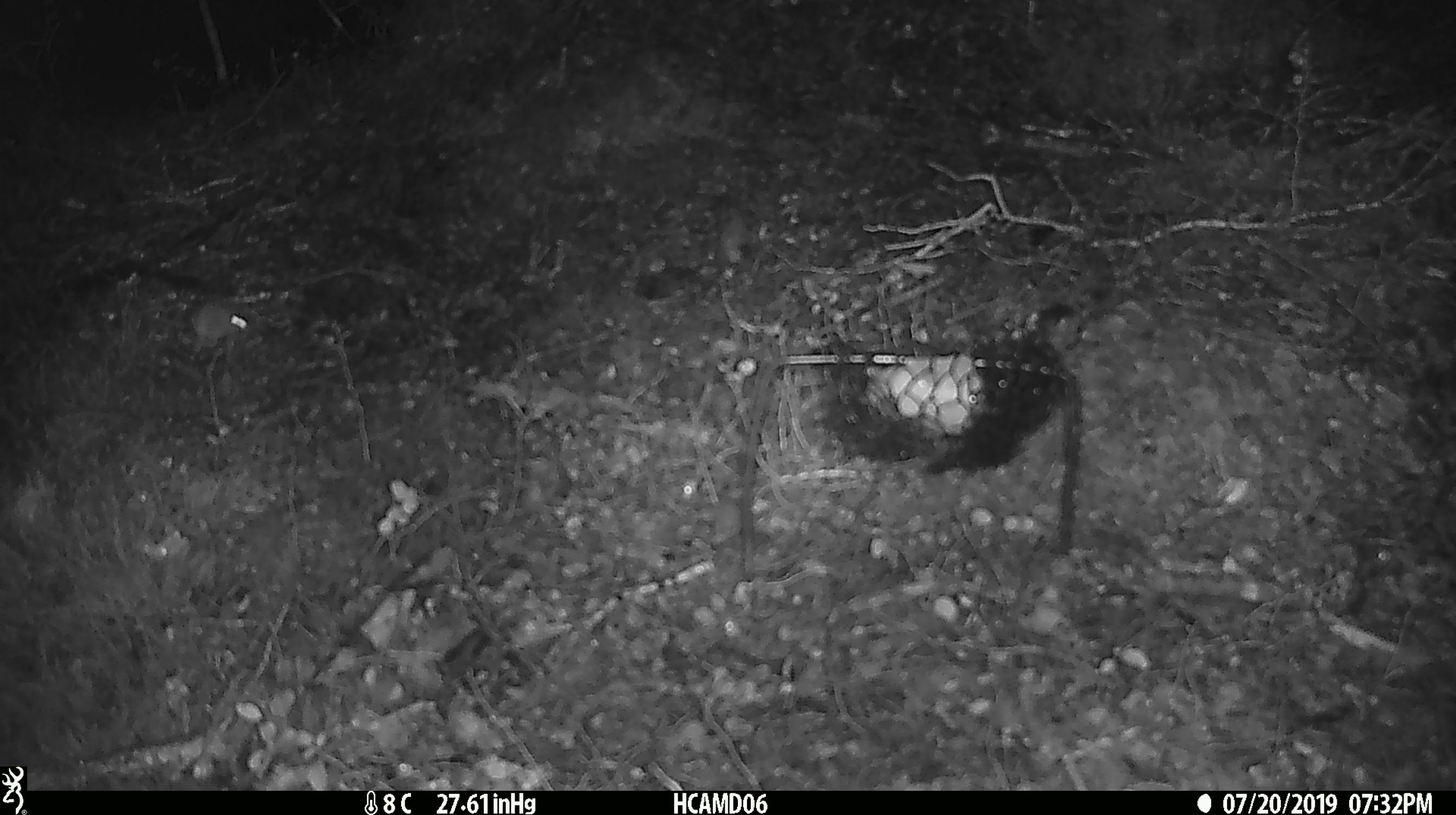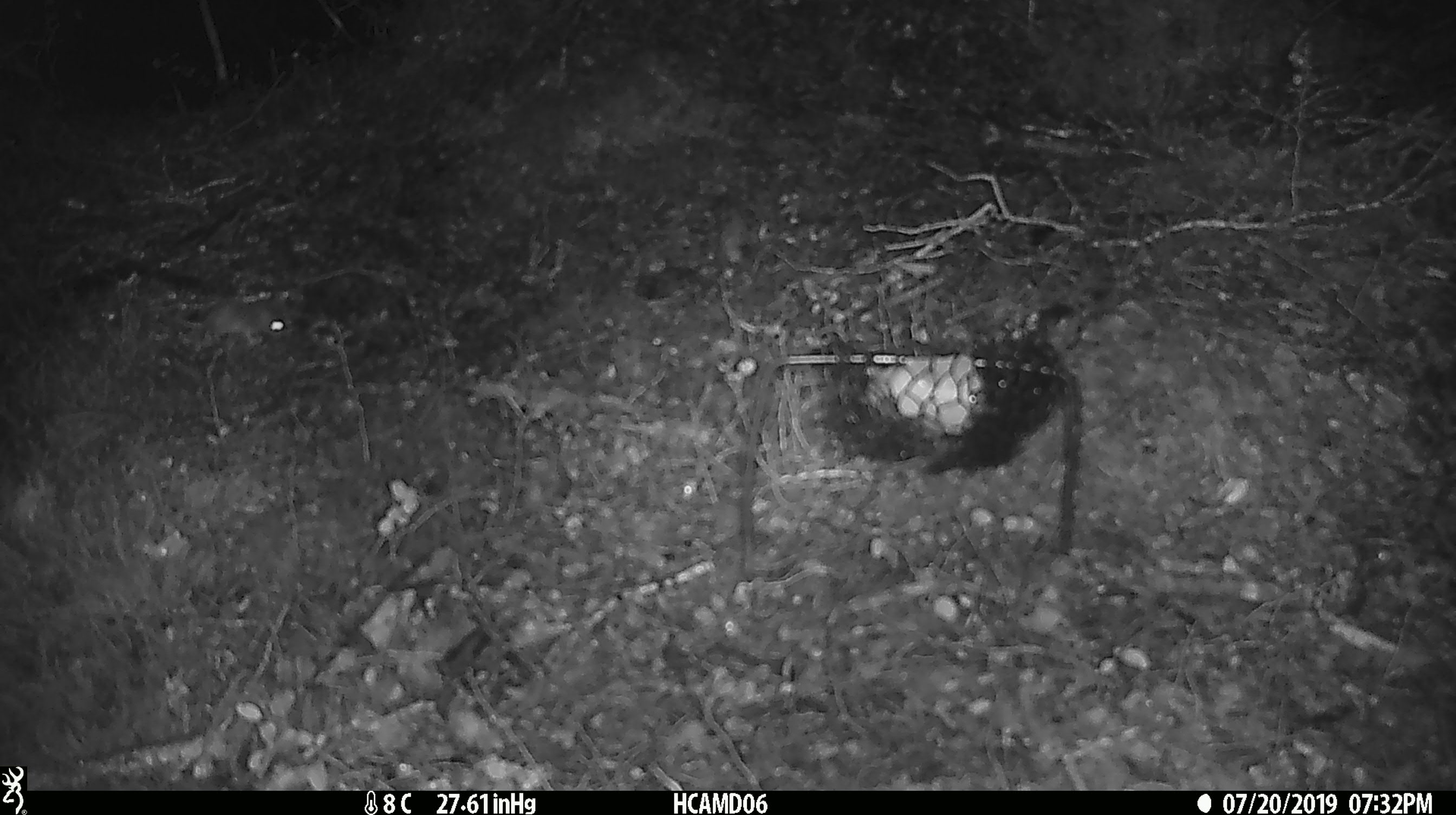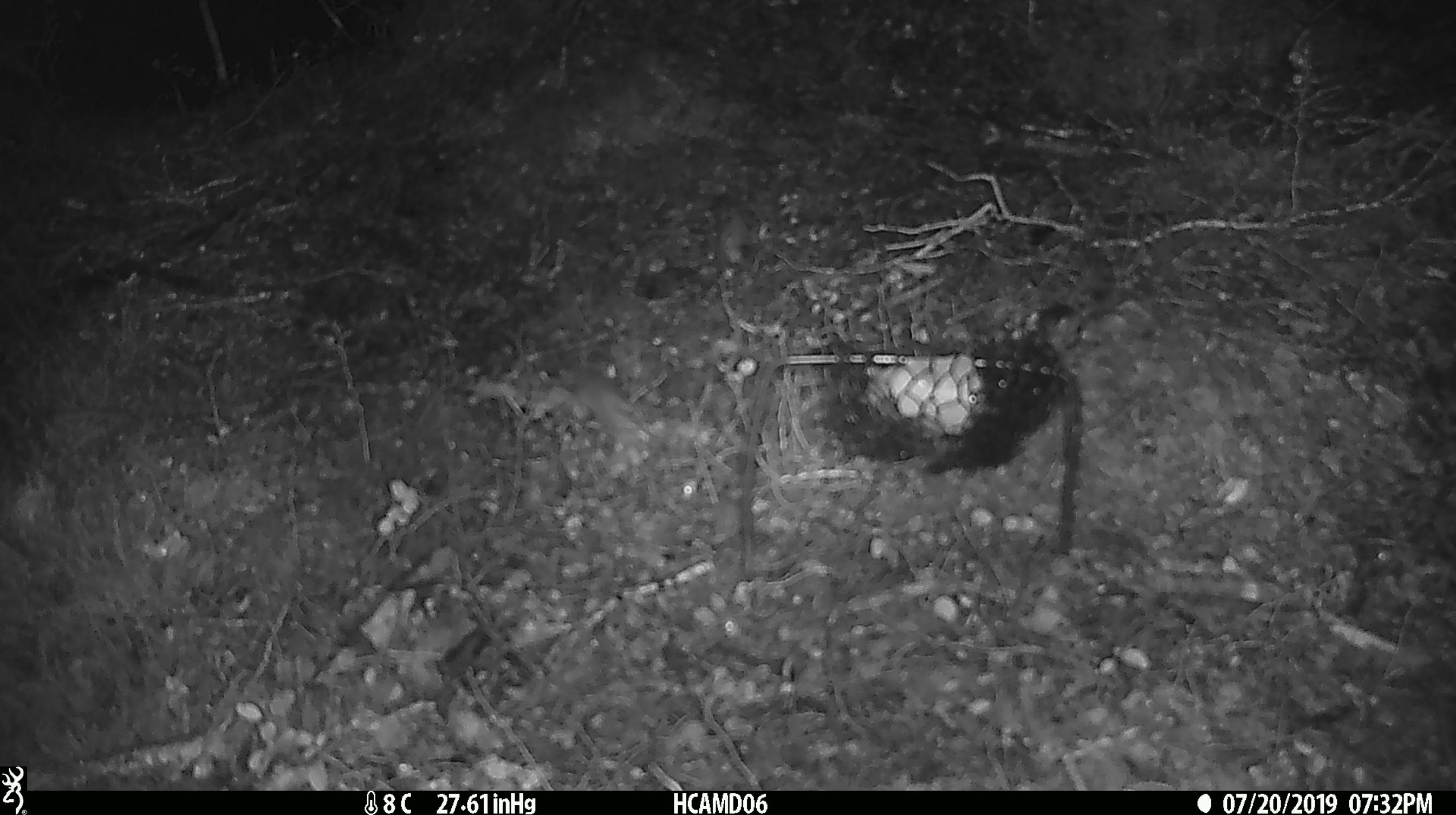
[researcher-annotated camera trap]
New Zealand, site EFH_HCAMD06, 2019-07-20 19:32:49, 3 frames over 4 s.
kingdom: Animalia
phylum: Chordata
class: Mammalia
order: Rodentia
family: Muridae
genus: Mus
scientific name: Mus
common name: mouse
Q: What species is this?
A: Mouse (Mus).